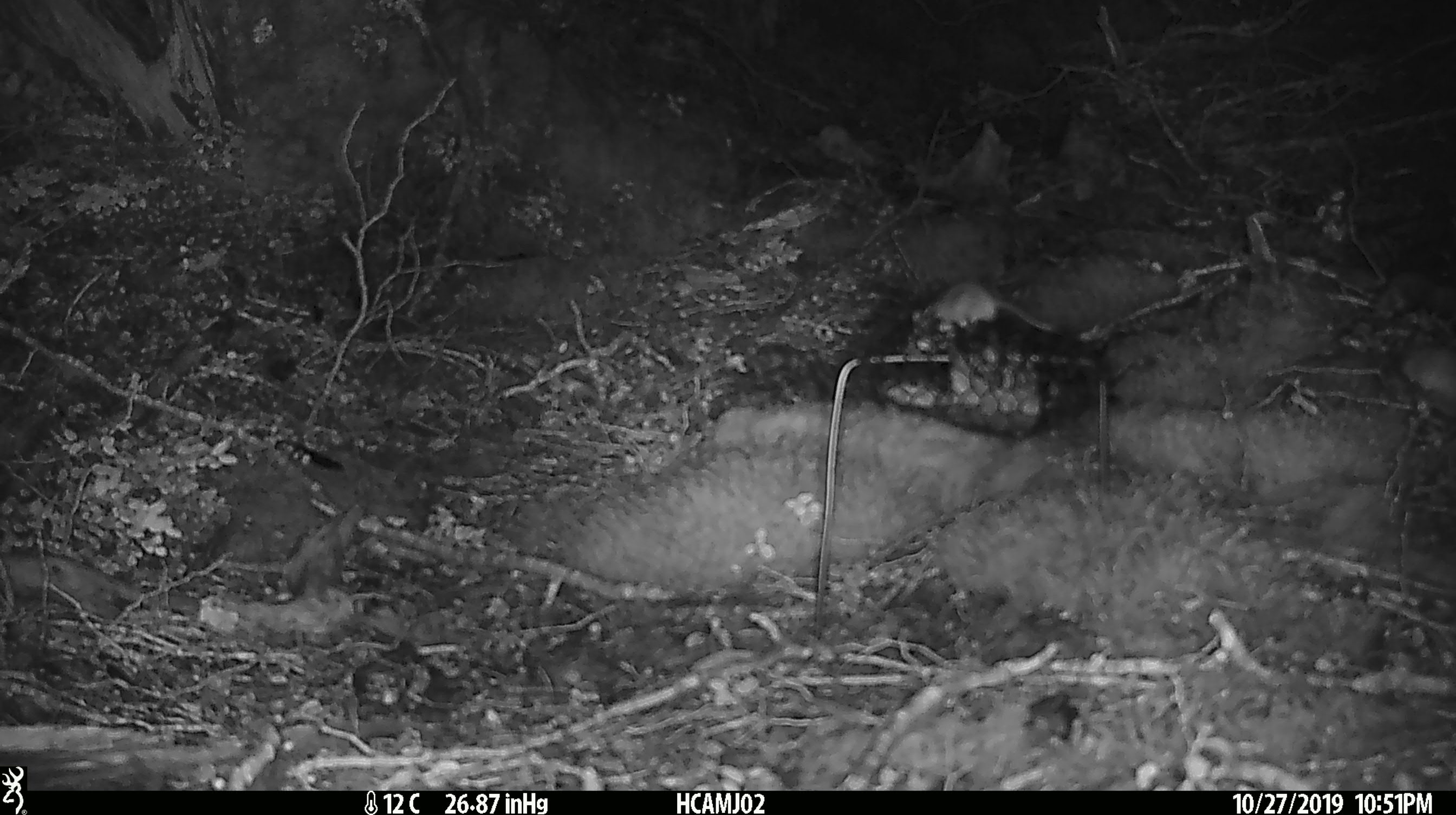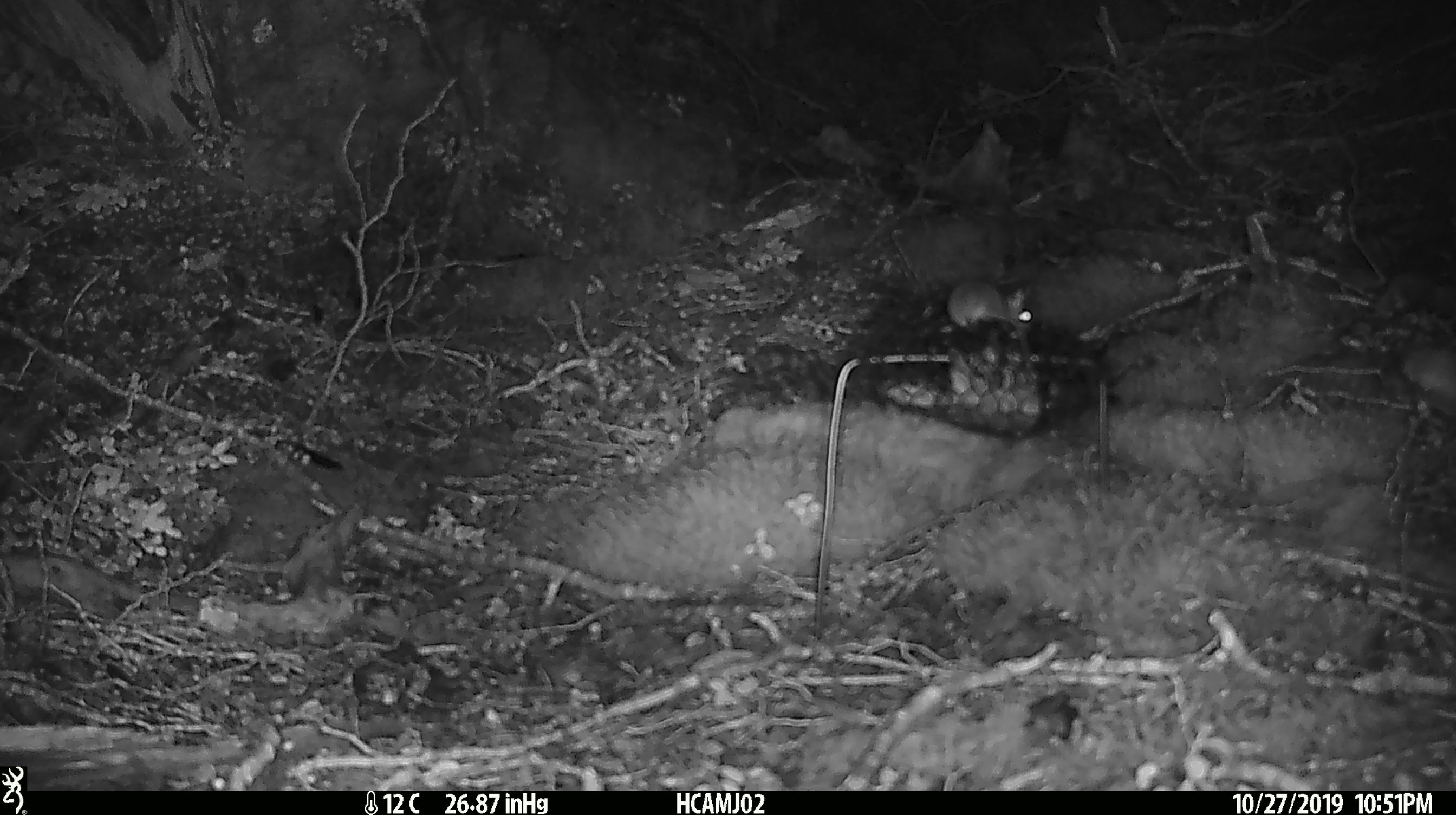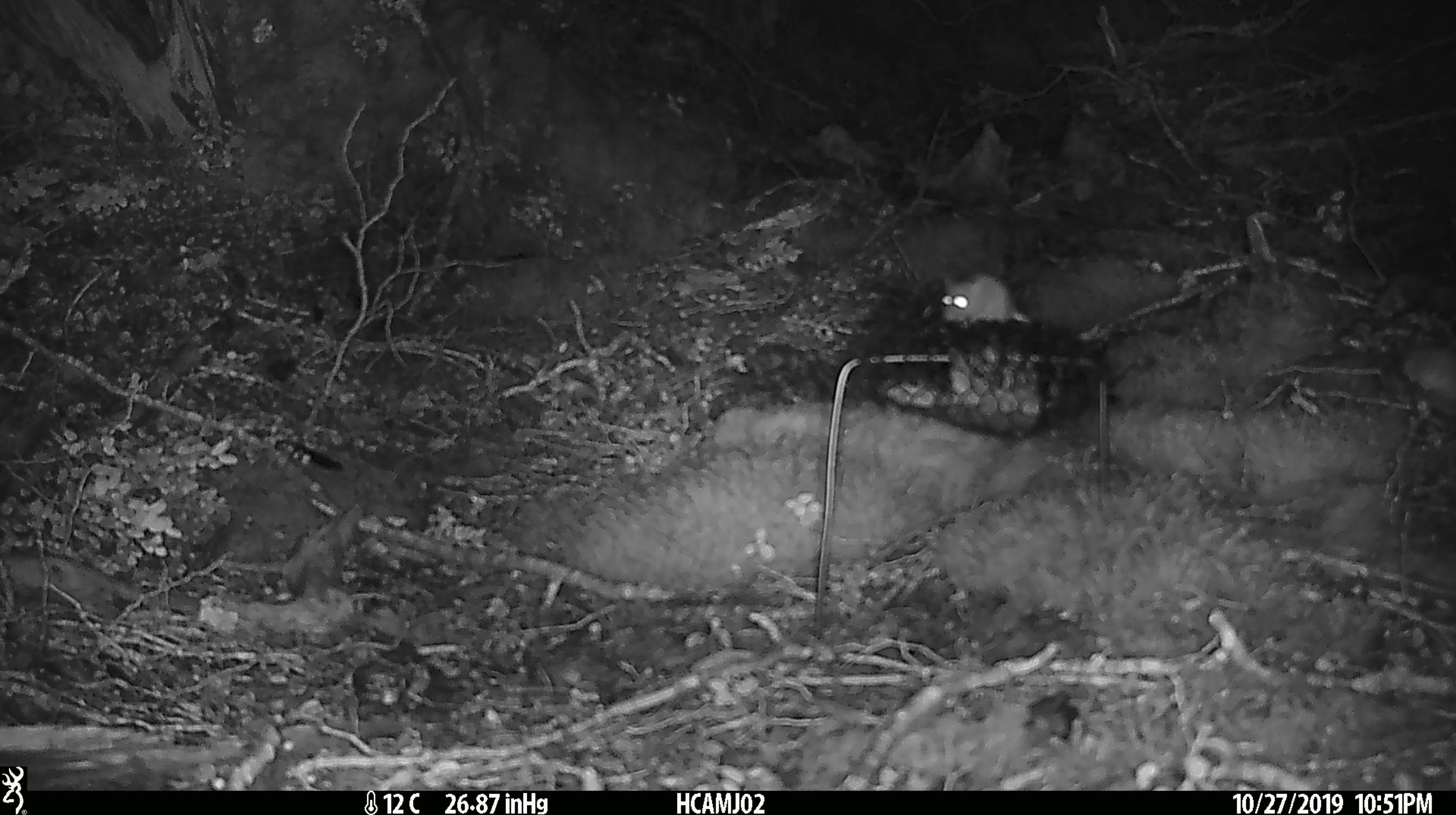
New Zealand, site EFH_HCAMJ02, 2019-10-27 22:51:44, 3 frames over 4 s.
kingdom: Animalia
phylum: Chordata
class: Mammalia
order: Rodentia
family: Muridae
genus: Mus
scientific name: Mus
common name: mouse